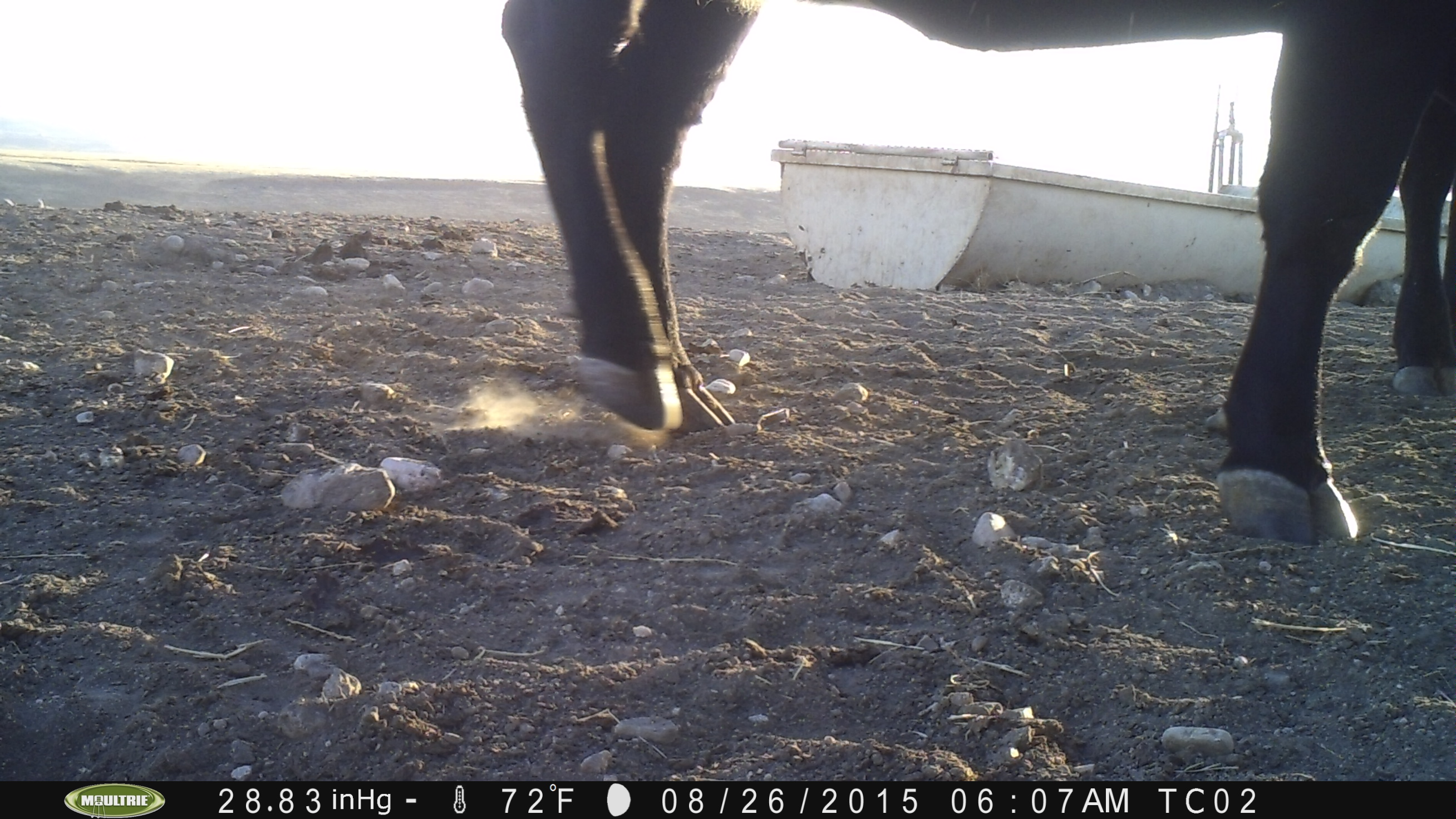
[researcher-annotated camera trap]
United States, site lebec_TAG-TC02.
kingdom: Animalia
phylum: Chordata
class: Mammalia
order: Artiodactyla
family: Bovidae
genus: Bos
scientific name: Bos taurus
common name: domestic cow